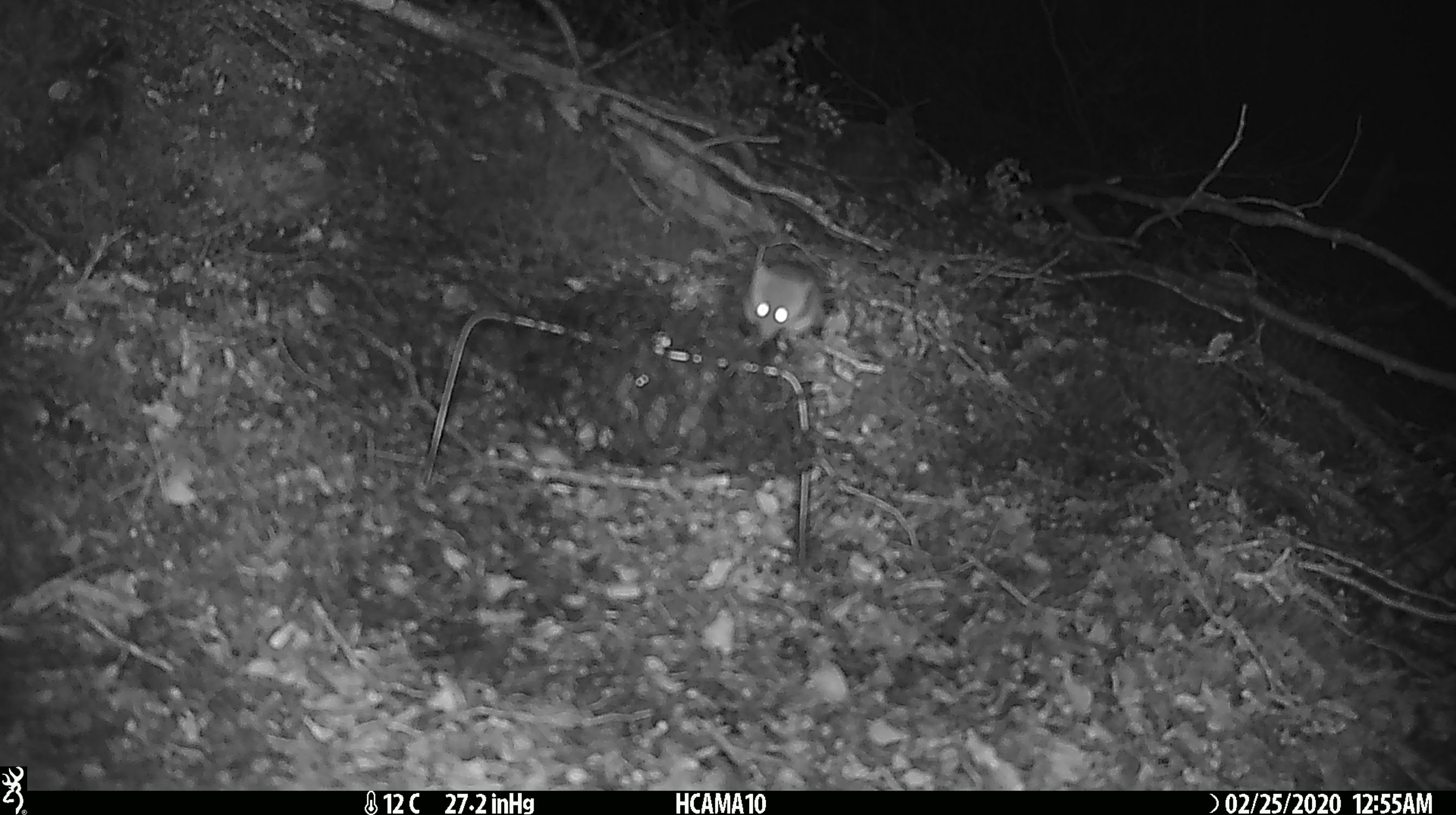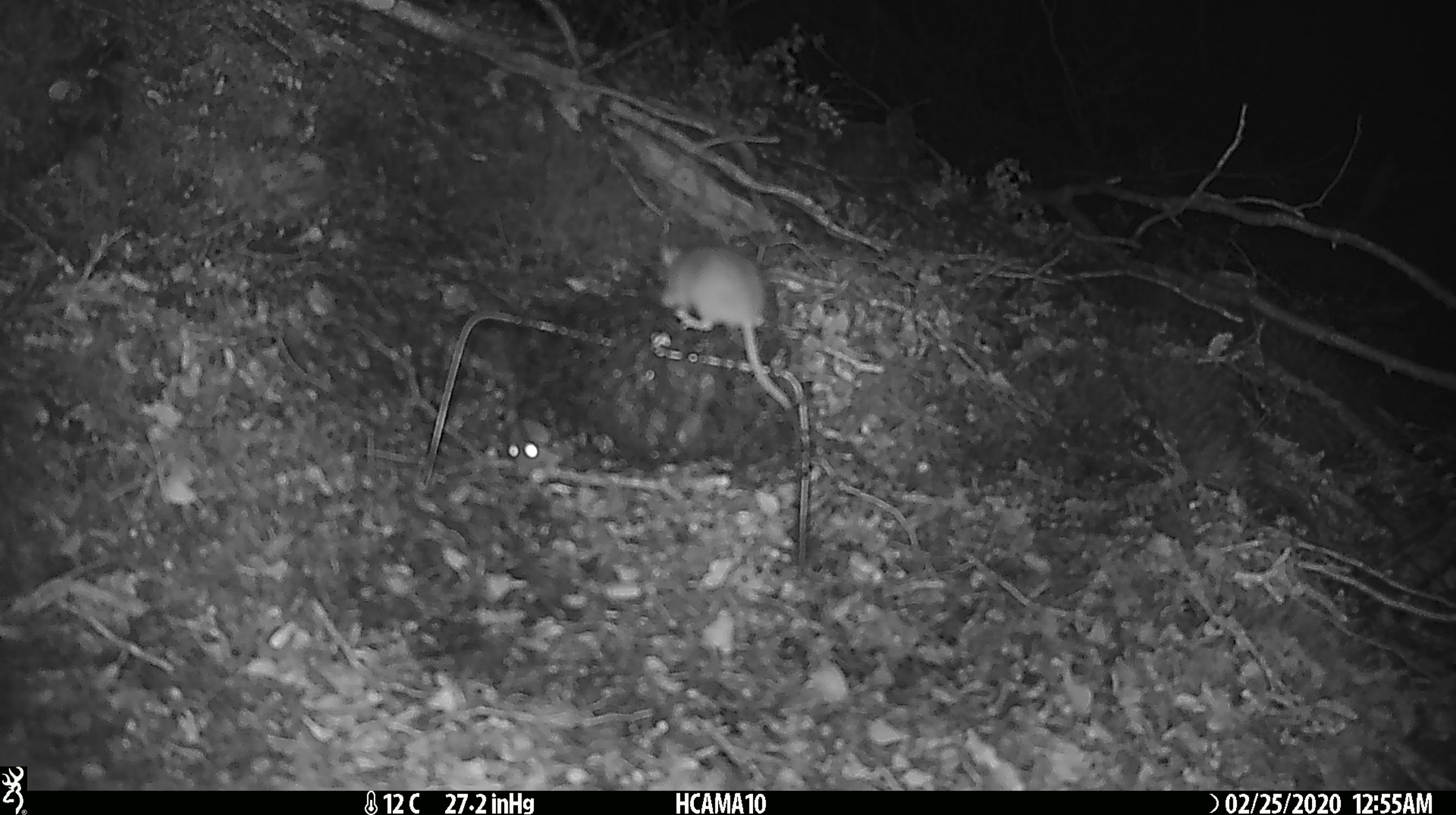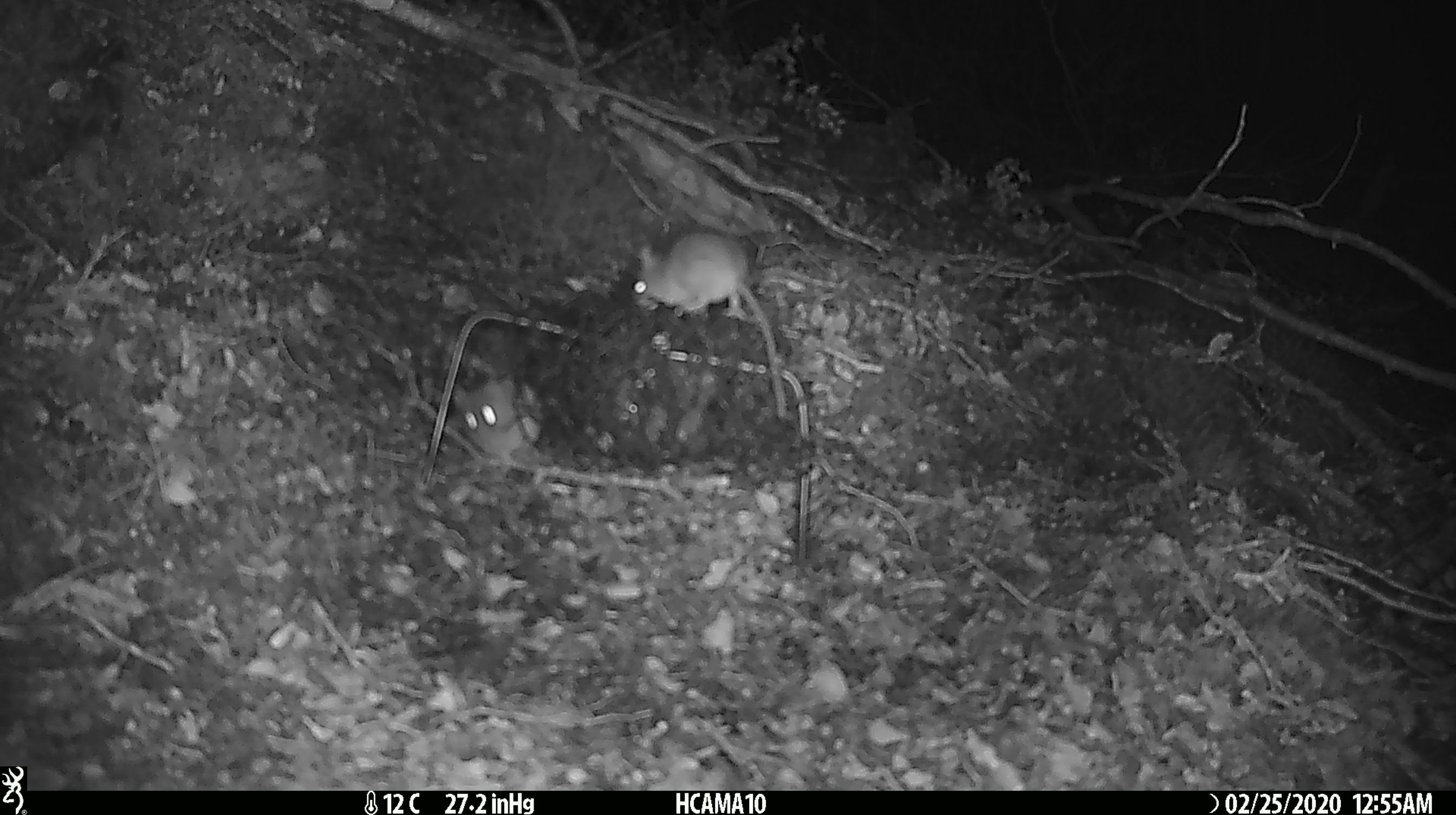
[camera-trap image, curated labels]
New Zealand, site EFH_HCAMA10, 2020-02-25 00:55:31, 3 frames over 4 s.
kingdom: Animalia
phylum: Chordata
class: Mammalia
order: Rodentia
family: Muridae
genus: Mus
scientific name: Mus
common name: mouse